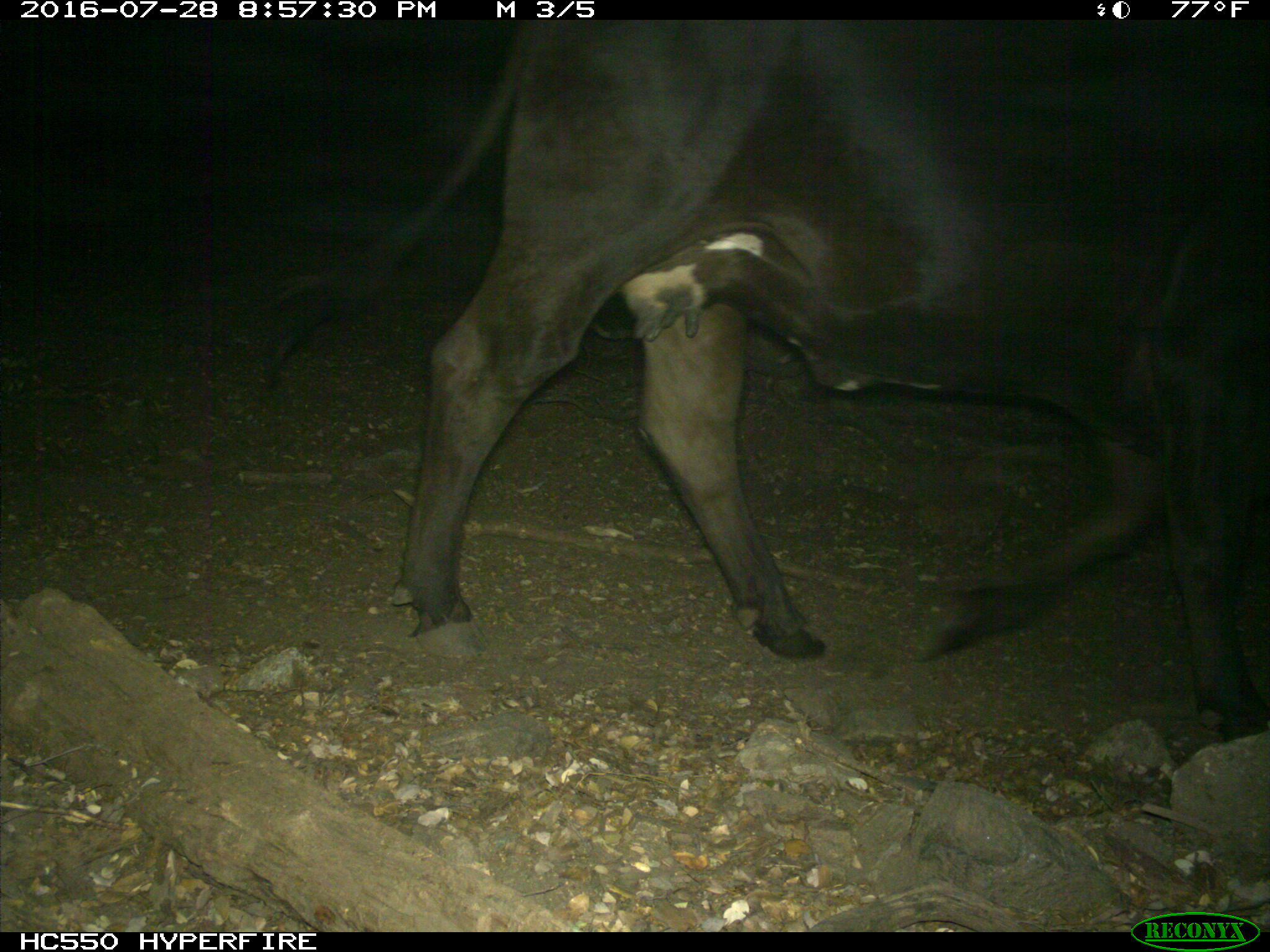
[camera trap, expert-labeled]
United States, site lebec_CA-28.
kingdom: Animalia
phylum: Chordata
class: Mammalia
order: Artiodactyla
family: Bovidae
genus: Bos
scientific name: Bos taurus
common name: domestic cow